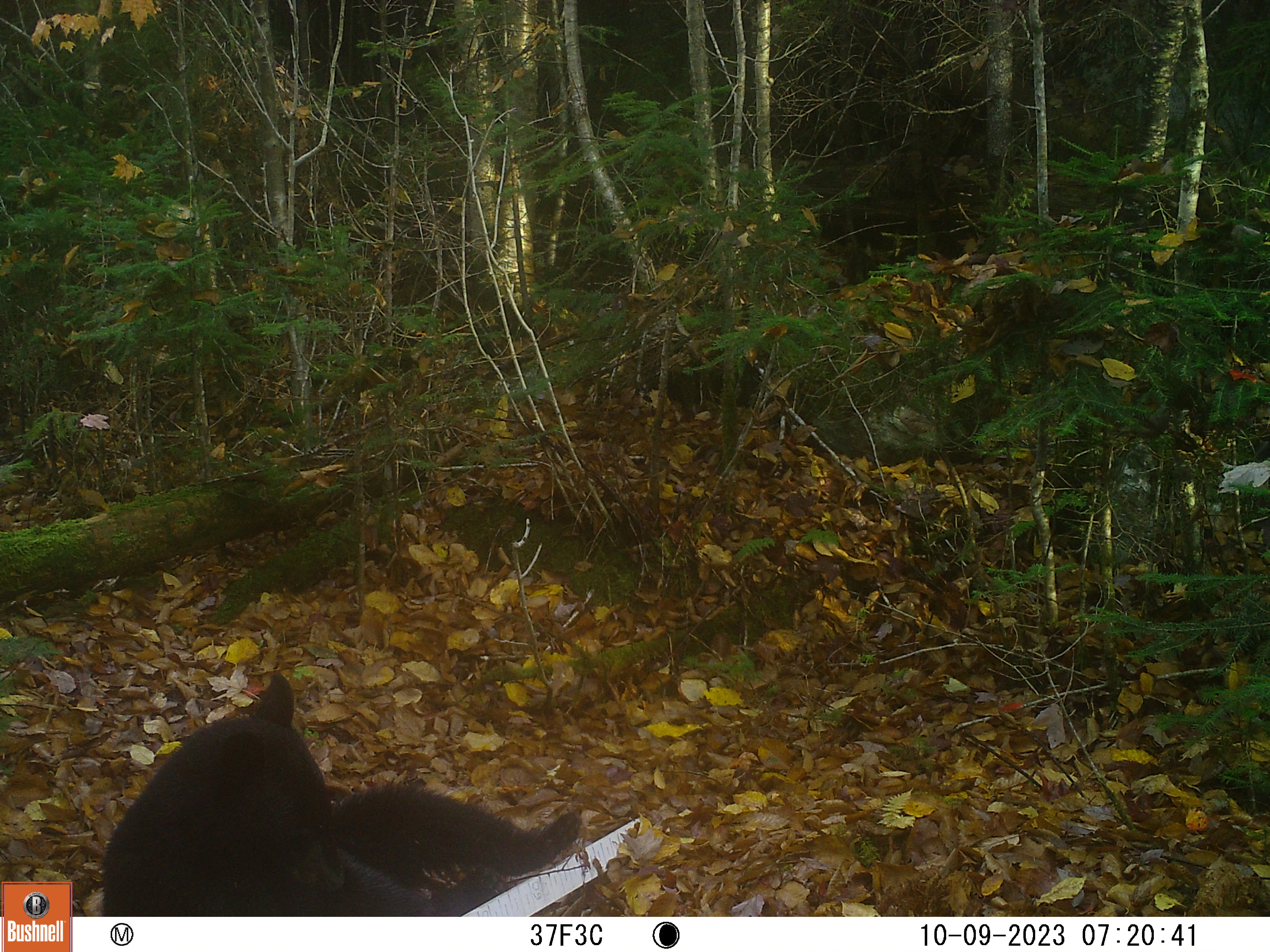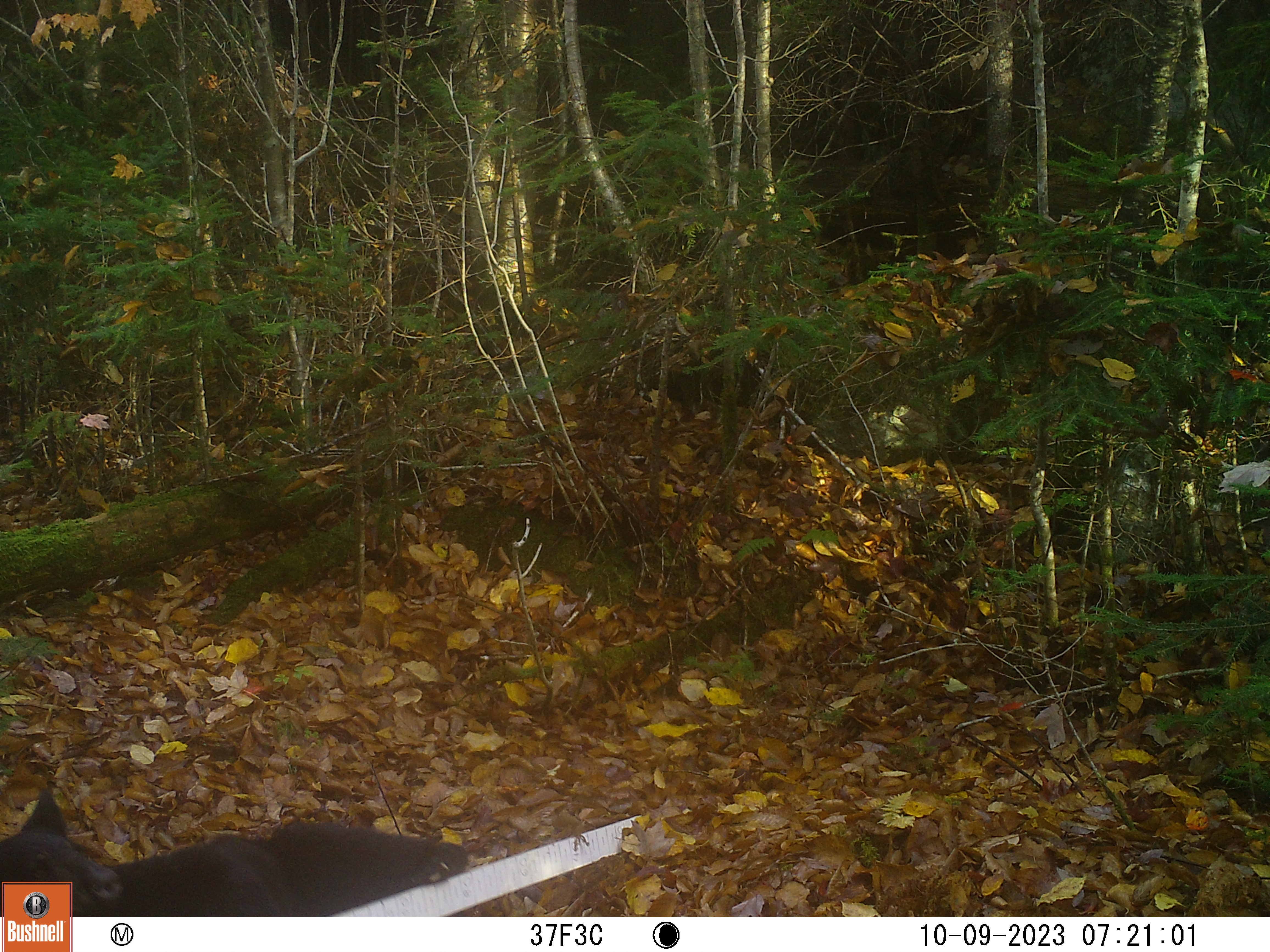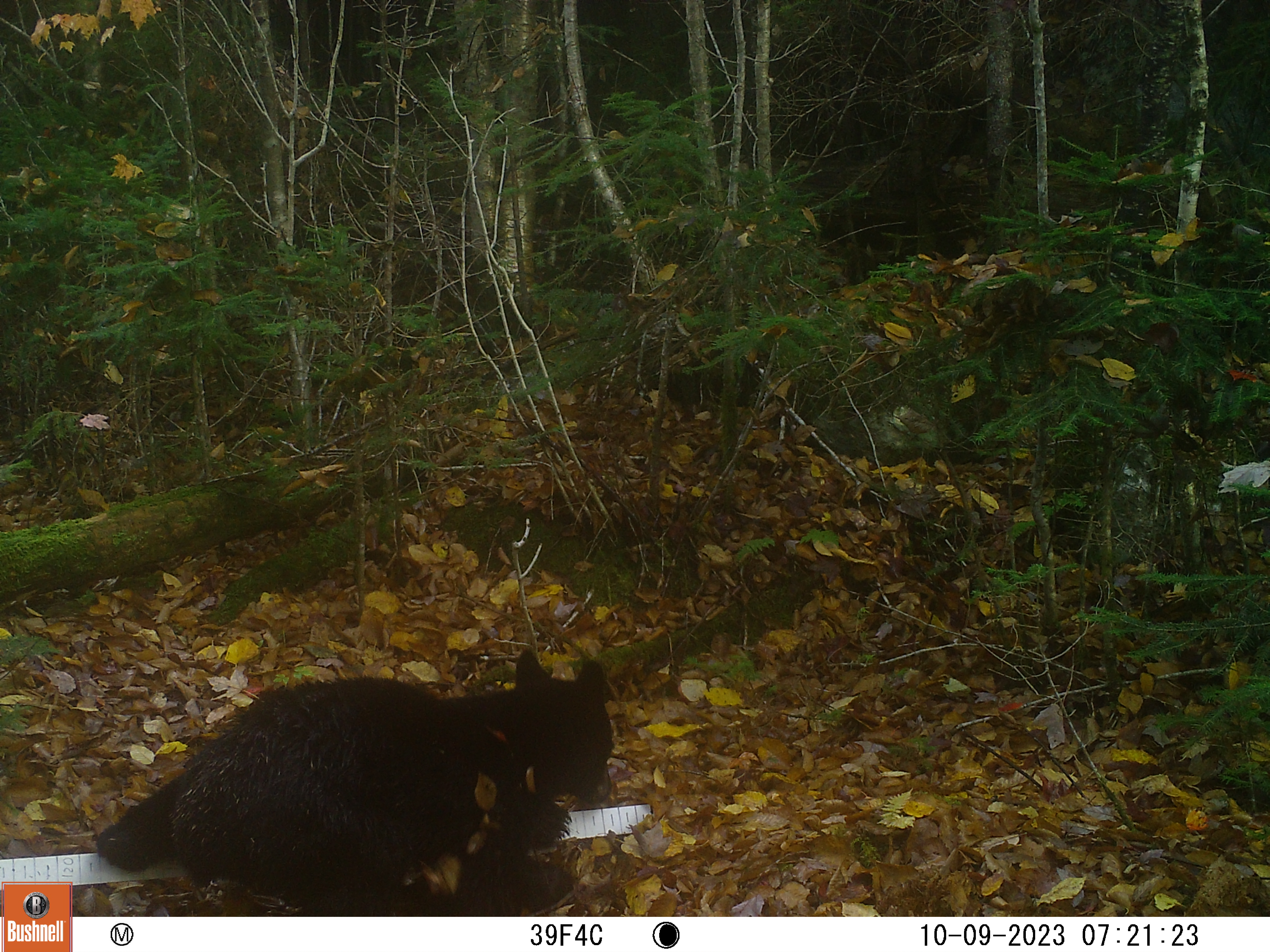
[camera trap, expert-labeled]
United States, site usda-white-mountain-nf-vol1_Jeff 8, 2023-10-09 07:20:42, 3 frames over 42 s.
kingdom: Animalia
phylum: Chordata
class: Mammalia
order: Carnivora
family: Ursidae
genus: Ursus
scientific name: Ursus americanus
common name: black bear